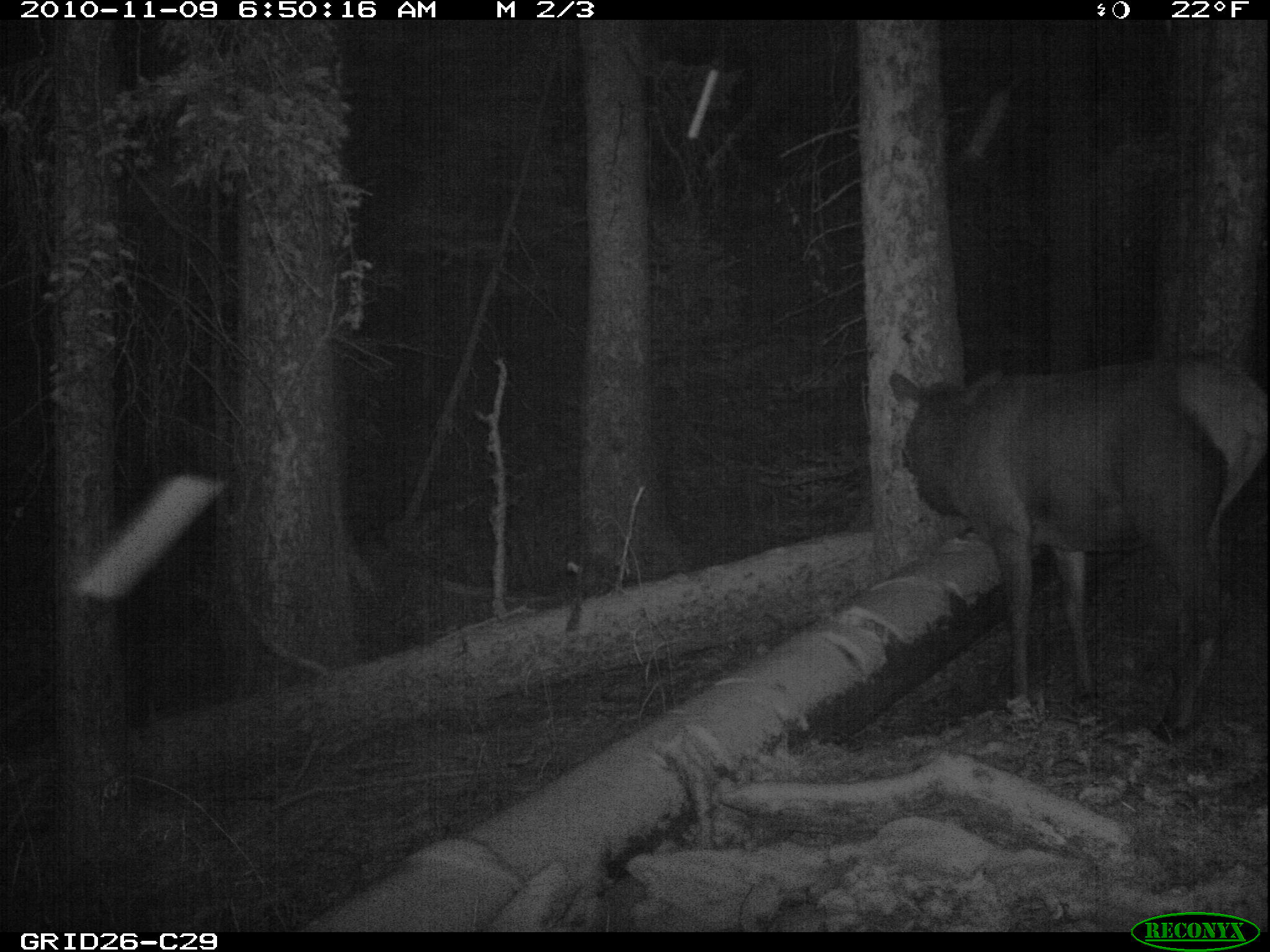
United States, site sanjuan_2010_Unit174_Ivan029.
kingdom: Animalia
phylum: Chordata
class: Mammalia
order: Artiodactyla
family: Cervidae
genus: Cervus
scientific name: Cervus elaphus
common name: red deer